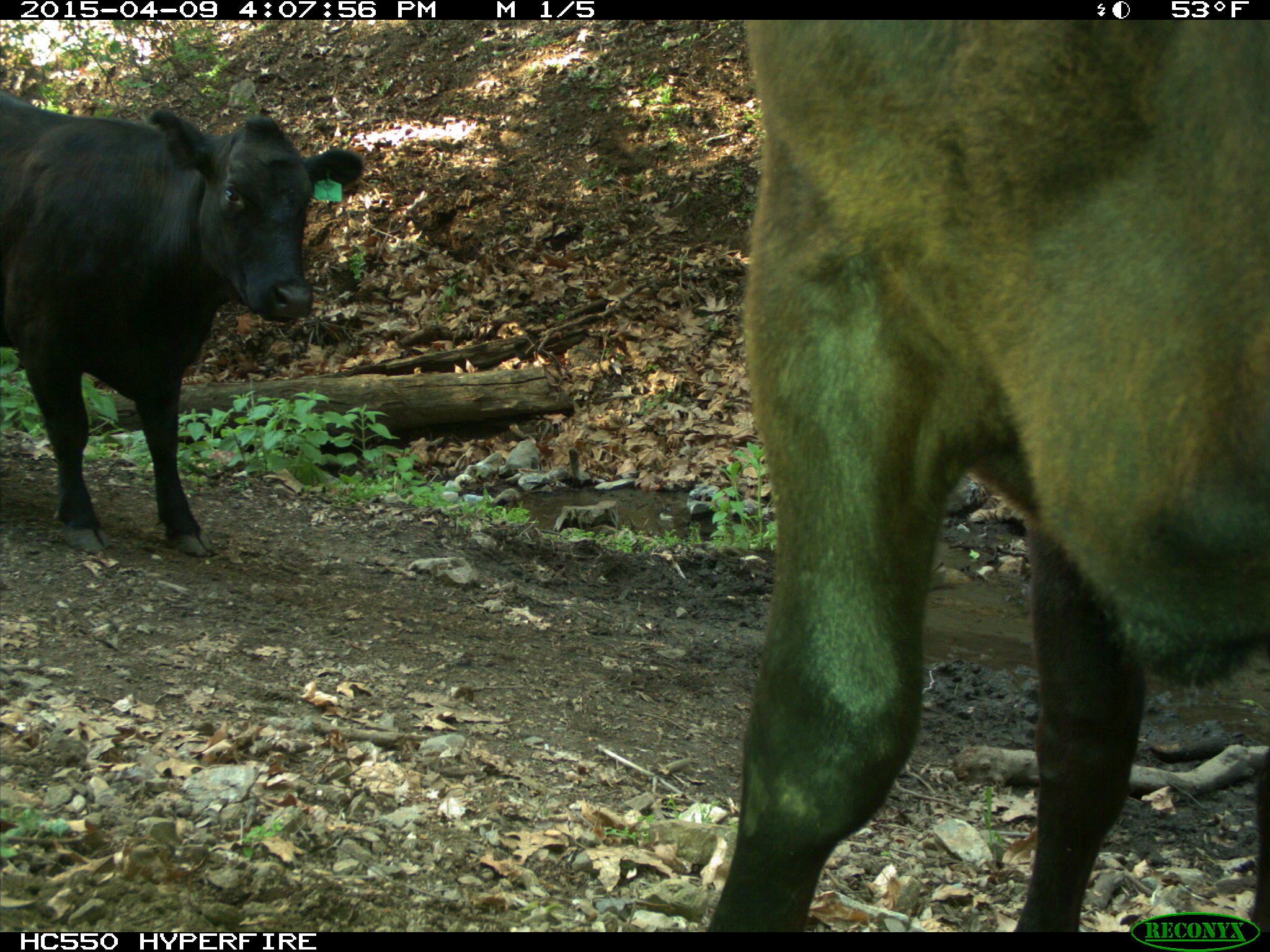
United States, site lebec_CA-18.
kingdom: Animalia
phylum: Chordata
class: Mammalia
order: Artiodactyla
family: Bovidae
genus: Bos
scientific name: Bos taurus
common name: domestic cow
Bos taurus (domestic cow).